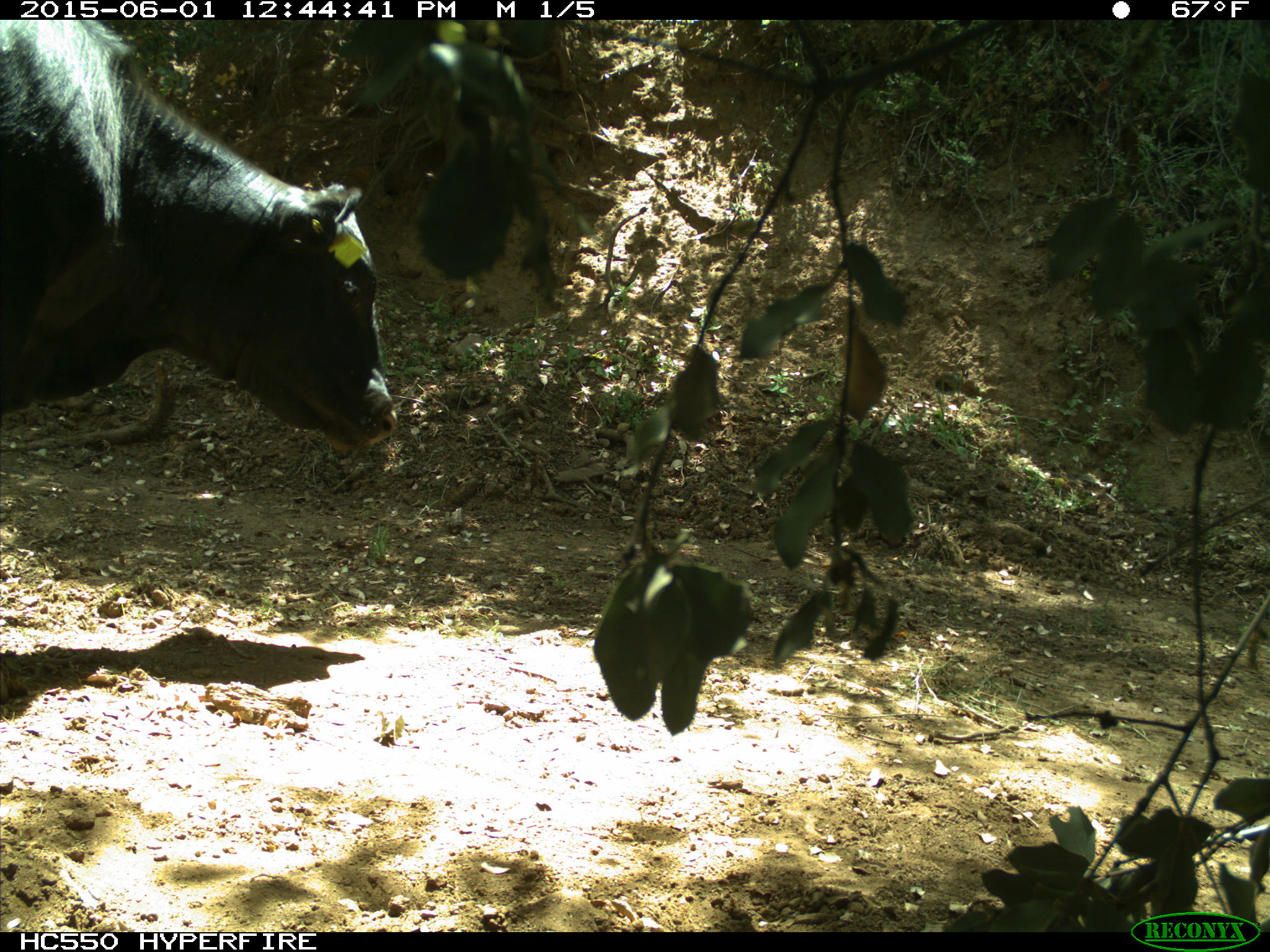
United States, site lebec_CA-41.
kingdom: Animalia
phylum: Chordata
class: Mammalia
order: Artiodactyla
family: Bovidae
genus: Bos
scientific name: Bos taurus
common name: domestic cow